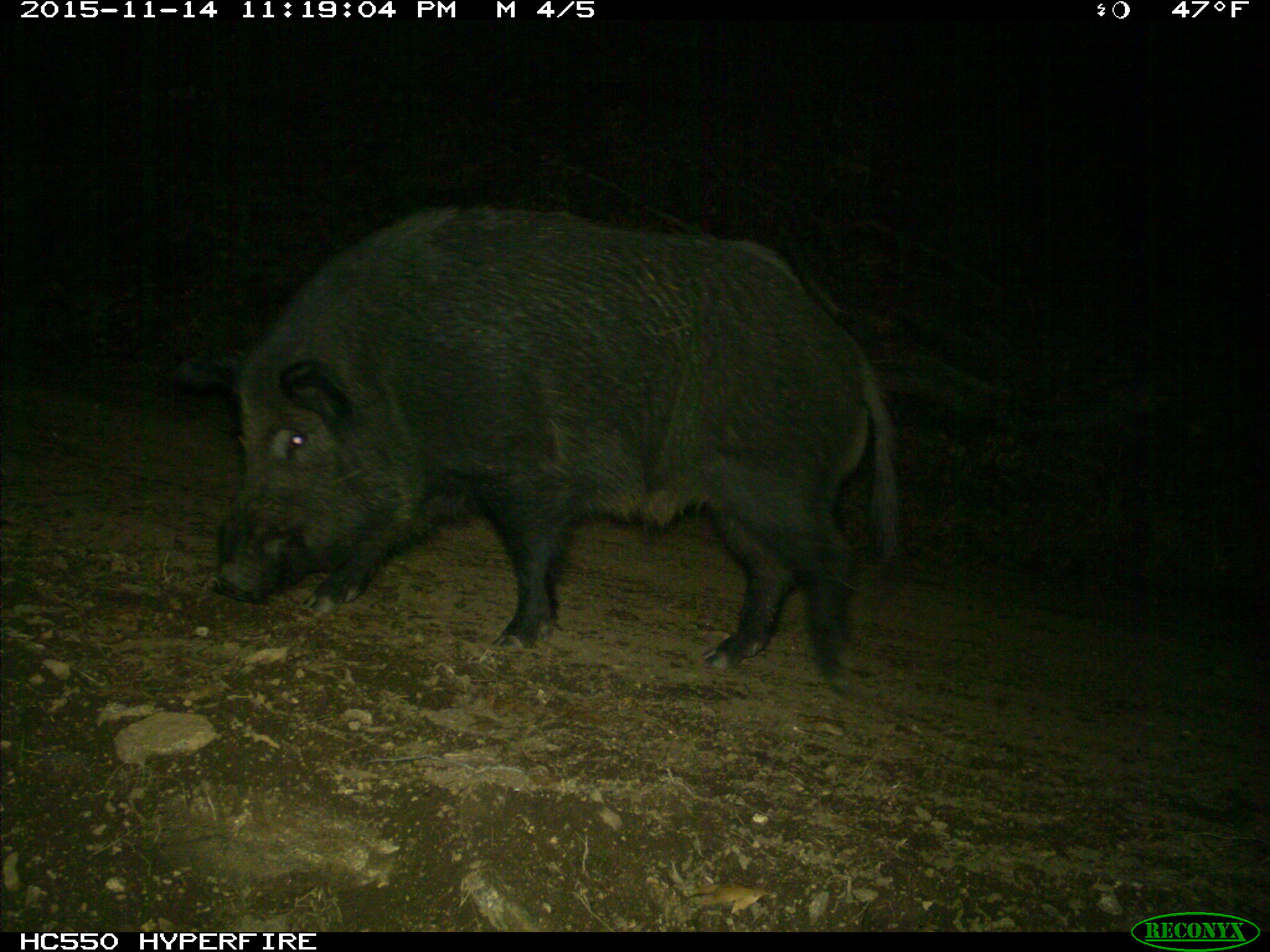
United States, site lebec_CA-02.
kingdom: Animalia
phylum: Chordata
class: Mammalia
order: Artiodactyla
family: Suidae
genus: Sus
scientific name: Sus scrofa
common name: wild boar